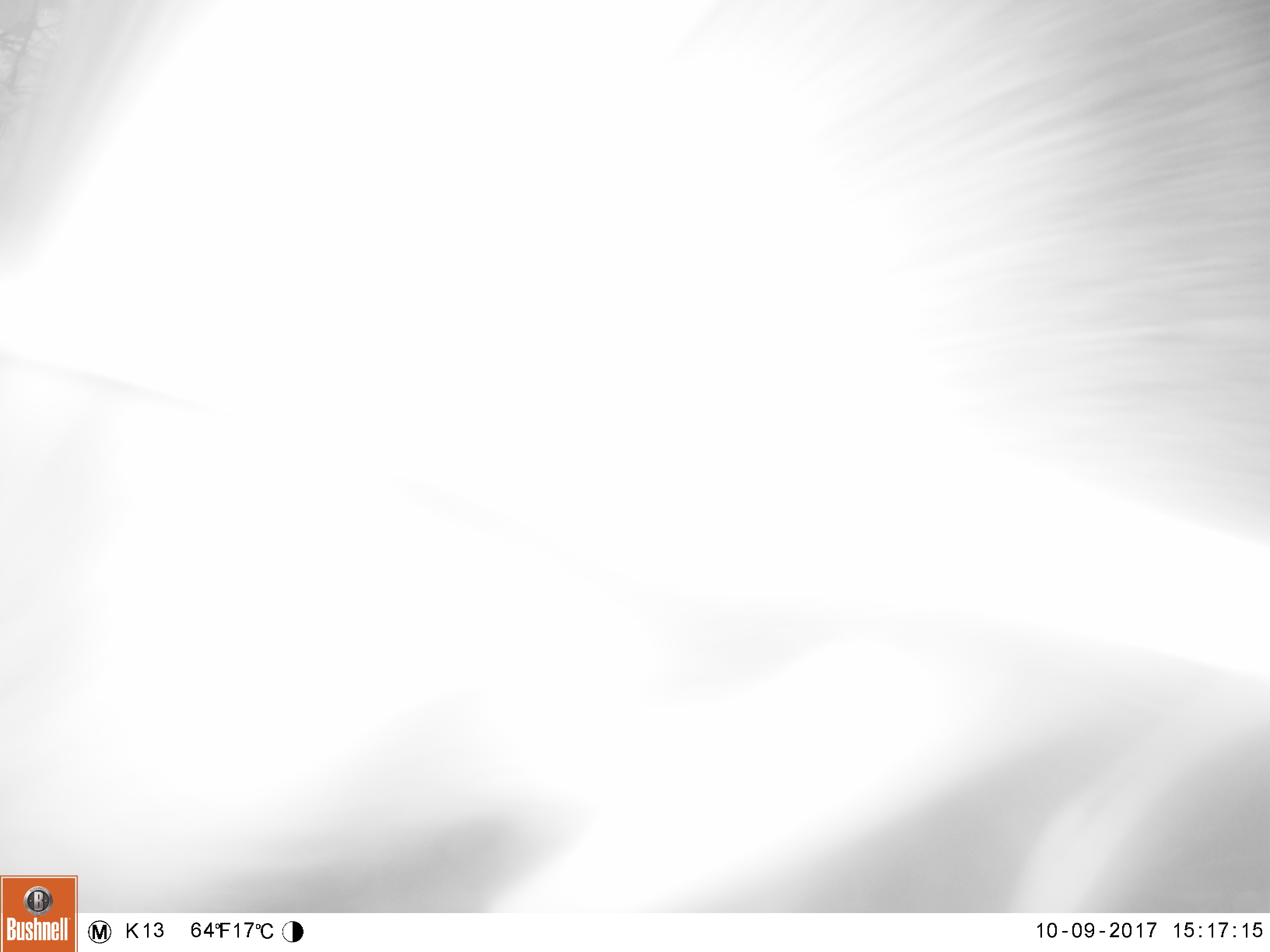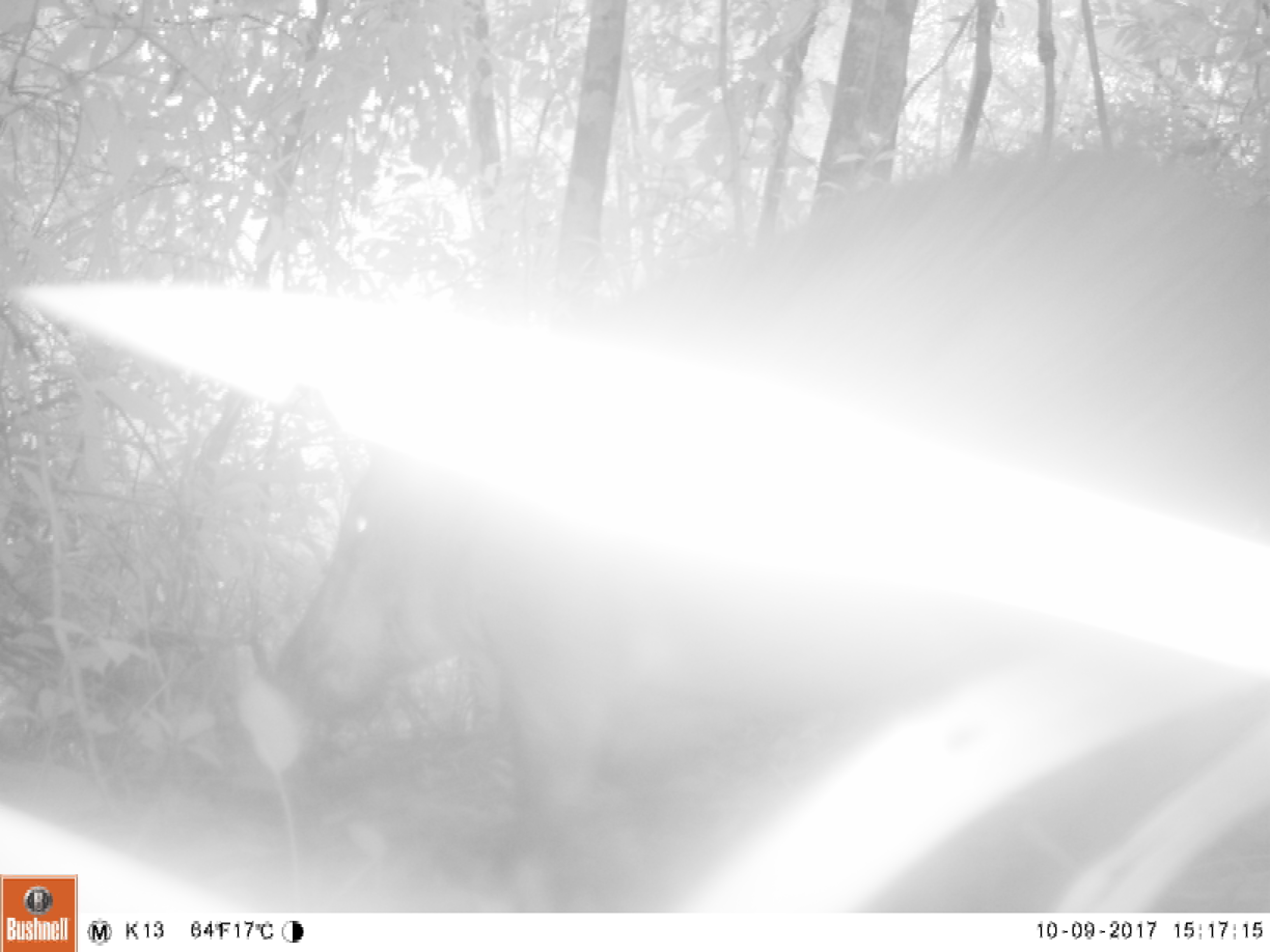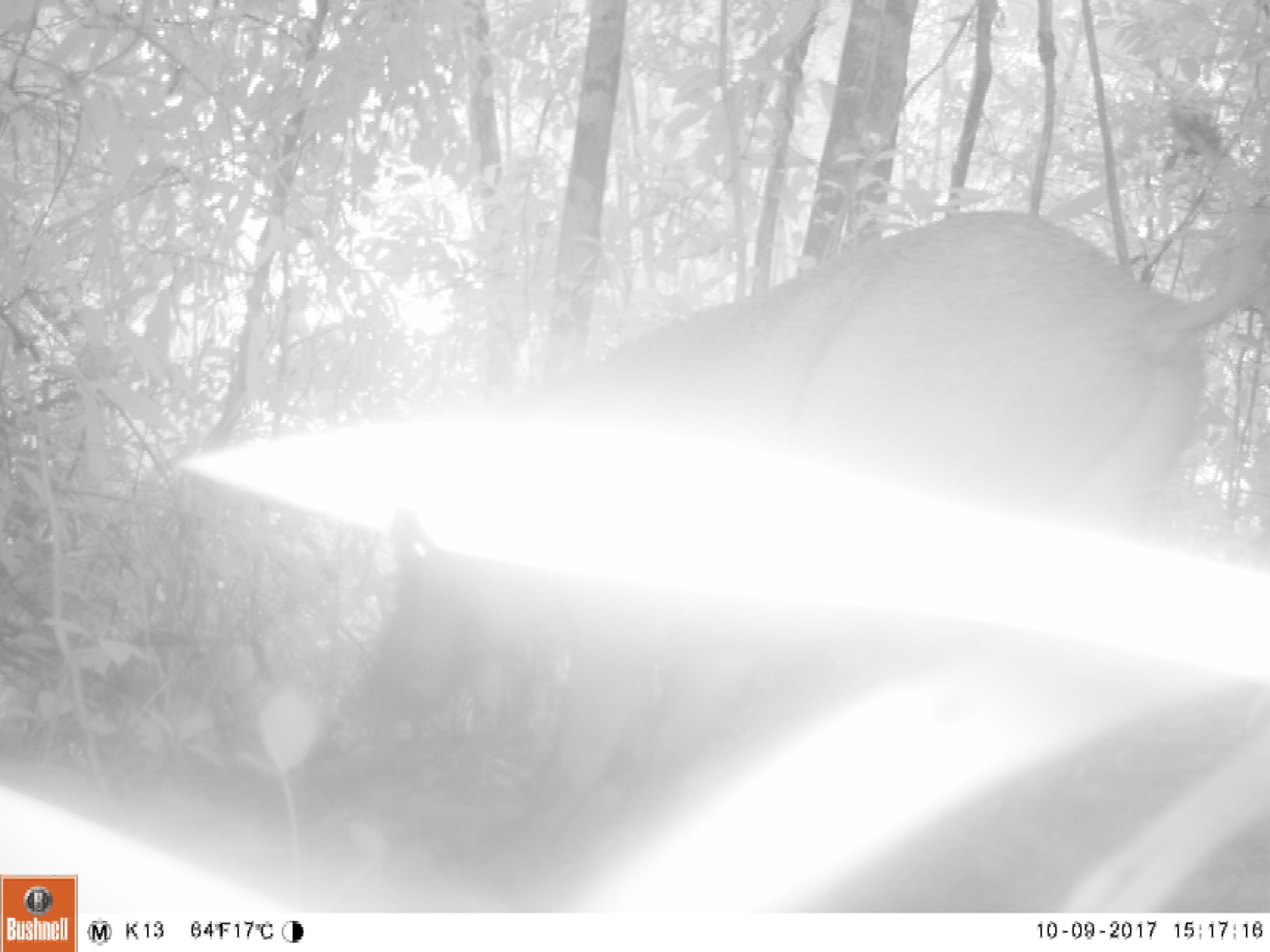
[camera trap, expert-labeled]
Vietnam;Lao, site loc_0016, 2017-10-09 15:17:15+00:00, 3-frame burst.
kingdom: Animalia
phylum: Chordata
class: Mammalia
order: Artiodactyla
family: Suidae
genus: Sus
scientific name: Sus scrofa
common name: eurasian wild pig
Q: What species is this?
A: Eurasian wild pig (Sus scrofa).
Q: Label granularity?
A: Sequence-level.